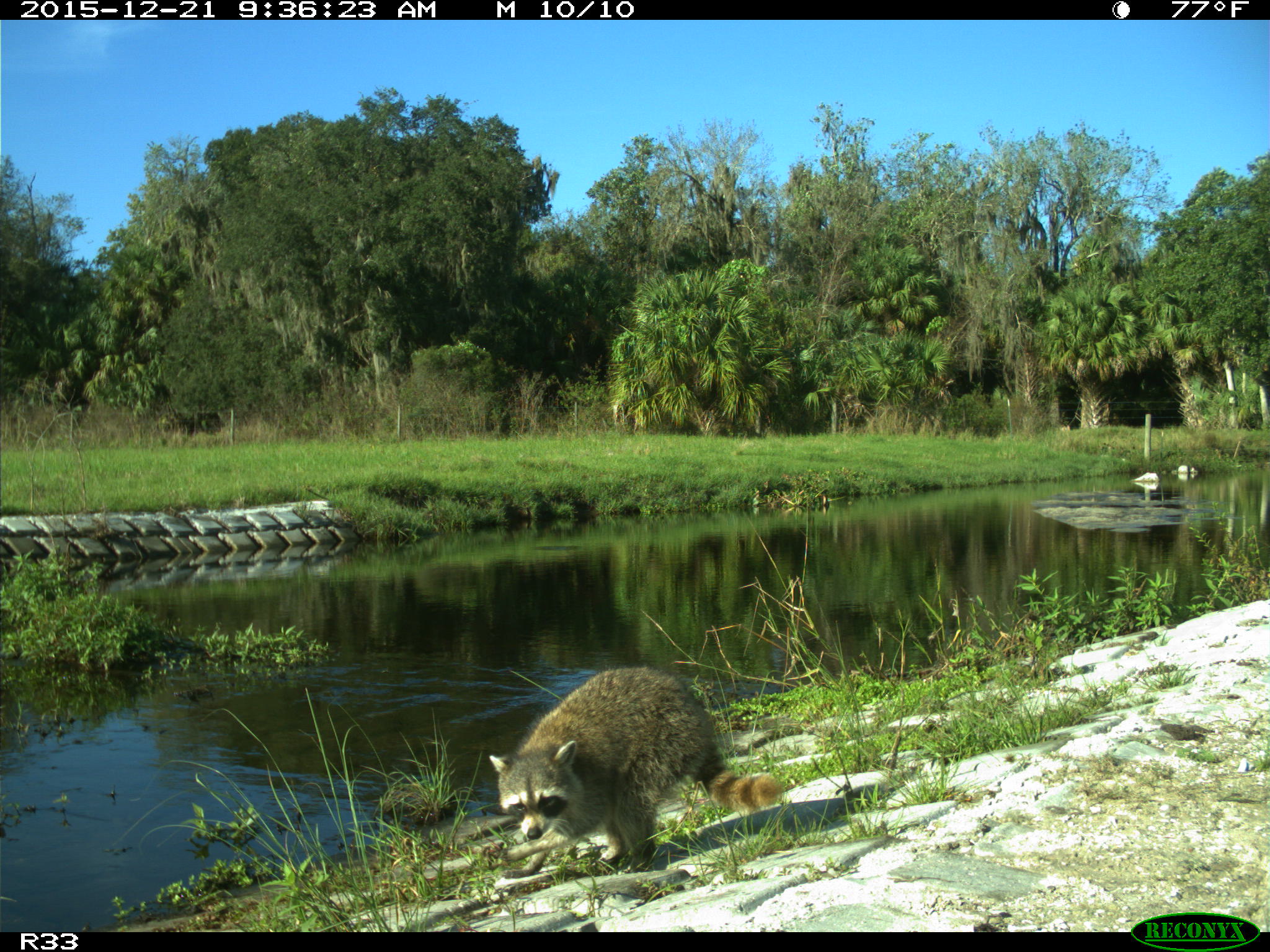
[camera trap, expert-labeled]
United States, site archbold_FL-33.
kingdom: Animalia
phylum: Chordata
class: Mammalia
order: Carnivora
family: Procyonidae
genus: Procyon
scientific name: Procyon lotor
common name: common raccoon